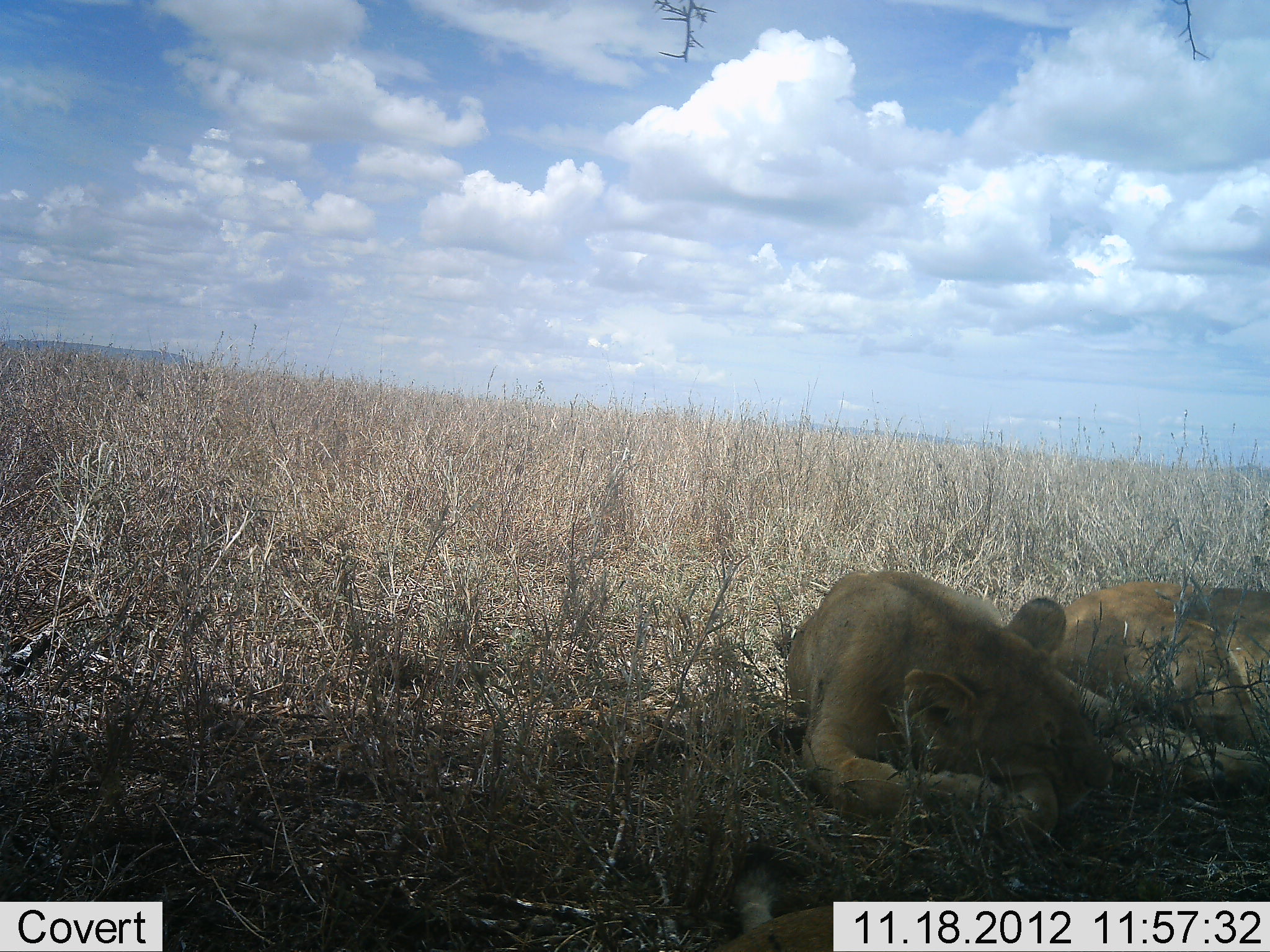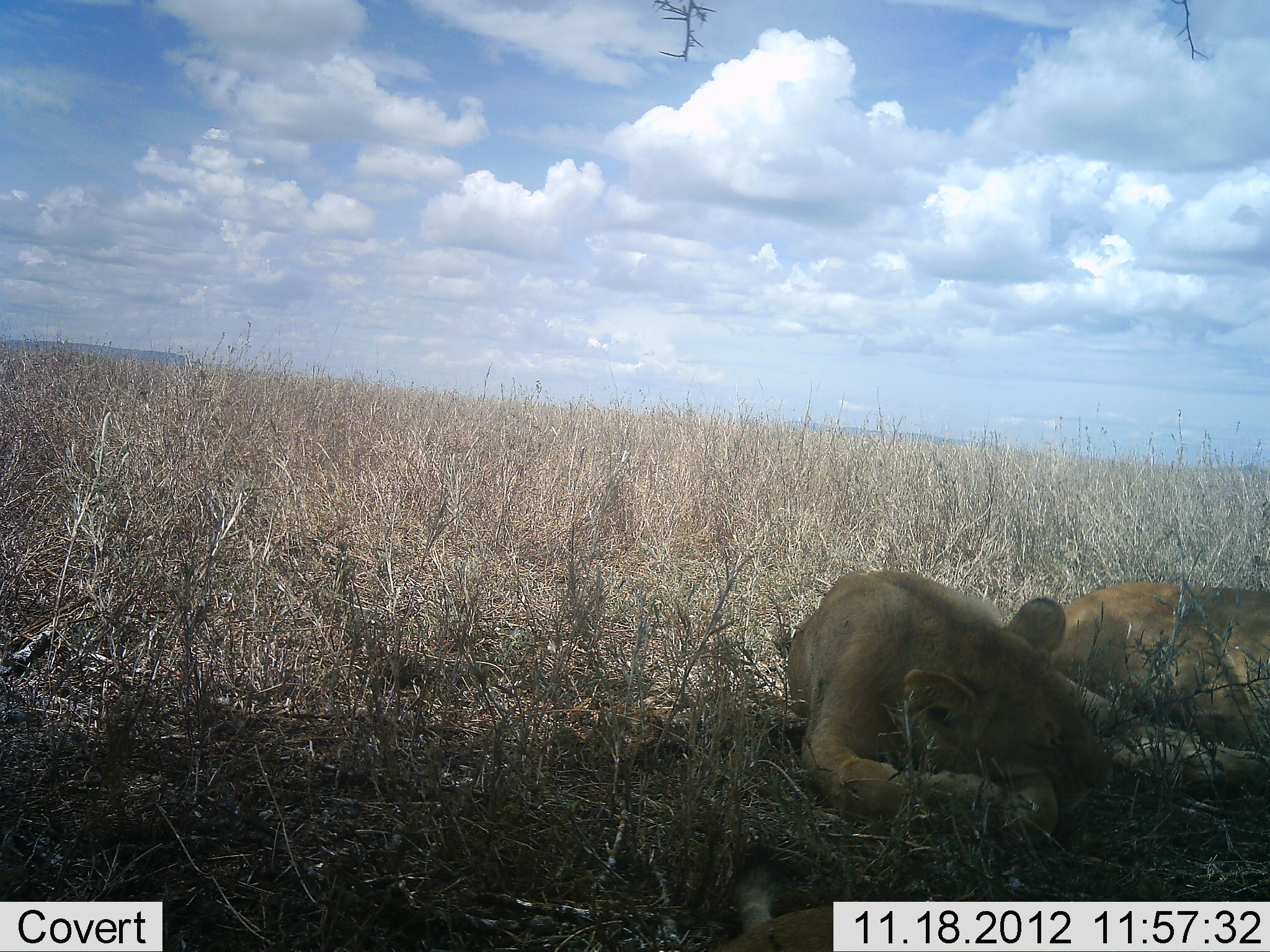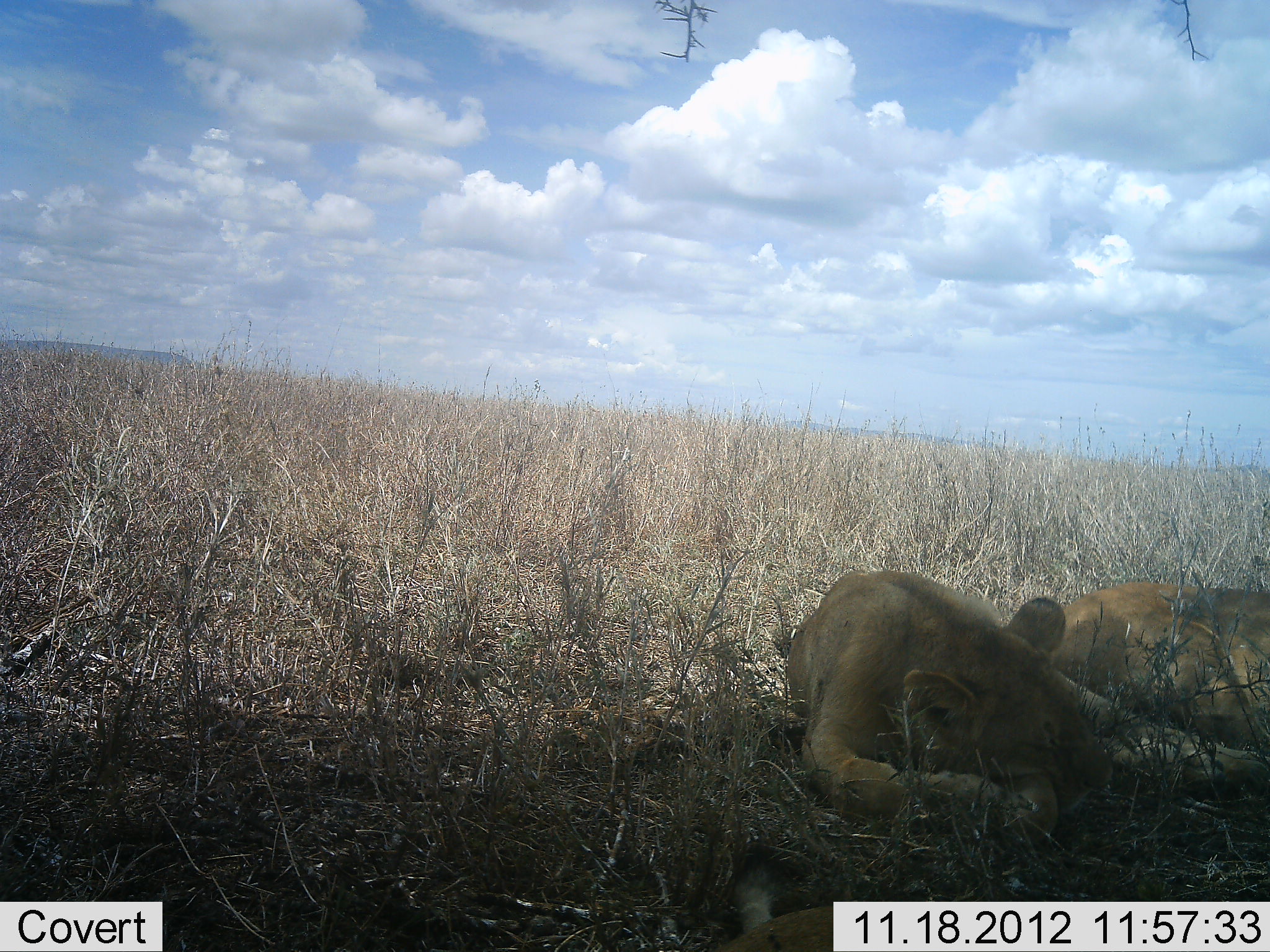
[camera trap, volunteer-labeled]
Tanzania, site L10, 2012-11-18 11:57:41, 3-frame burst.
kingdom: Animalia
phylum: Chordata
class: Mammalia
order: Carnivora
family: Felidae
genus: Panthera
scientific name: Panthera leo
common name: lion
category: lionfemale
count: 2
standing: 0%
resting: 100%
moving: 0%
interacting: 0%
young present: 0%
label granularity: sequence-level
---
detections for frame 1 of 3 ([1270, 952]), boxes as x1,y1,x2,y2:
animal: 784,569,1270,845; 668,848,1090,952; 1039,578,1270,757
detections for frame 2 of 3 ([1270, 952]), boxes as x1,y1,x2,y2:
animal: 780,565,1266,838; 1040,575,1268,752; 697,841,1038,952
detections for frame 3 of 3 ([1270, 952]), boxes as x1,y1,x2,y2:
animal: 783,567,1268,852; 1041,578,1270,751; 687,849,996,952